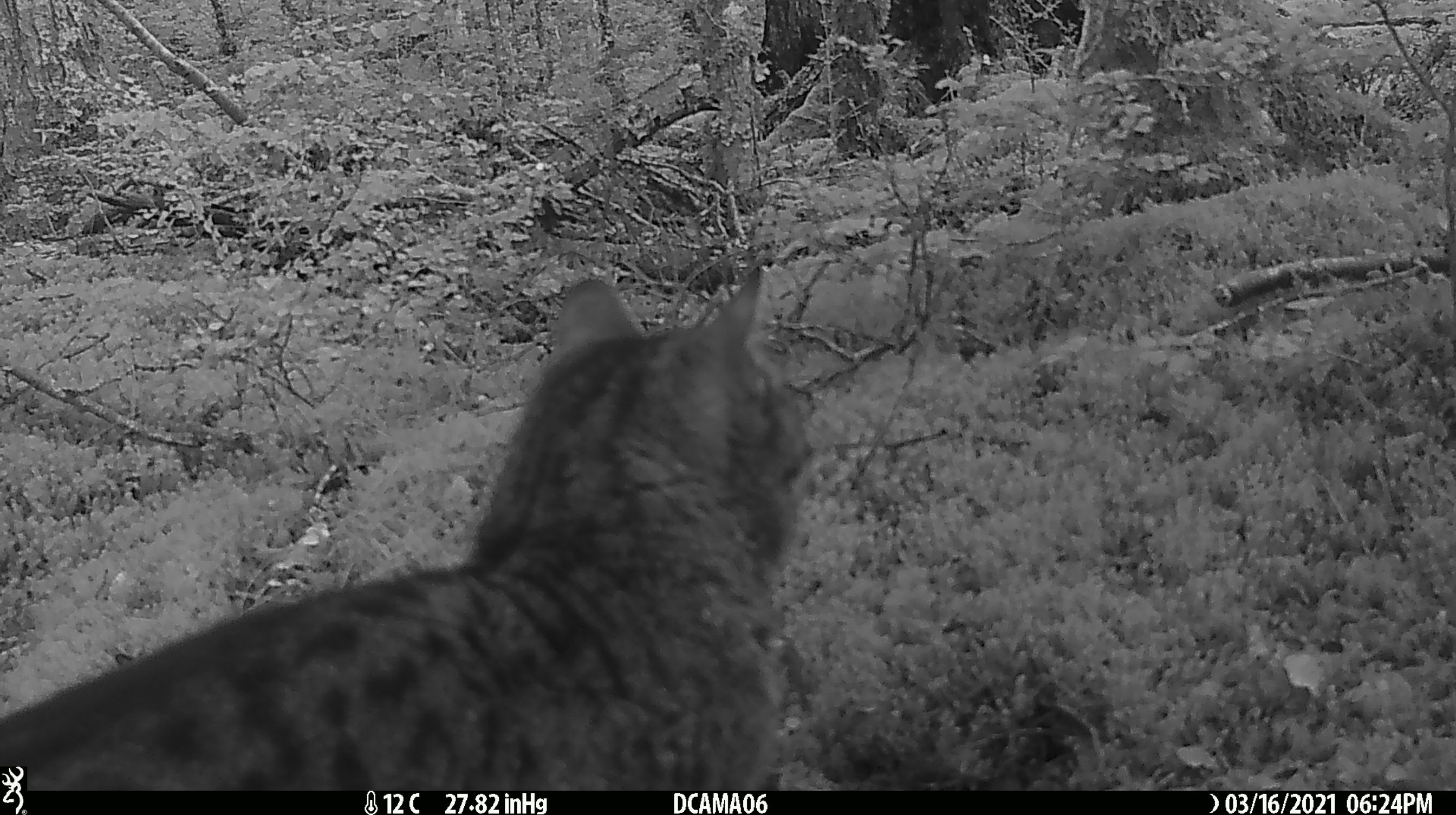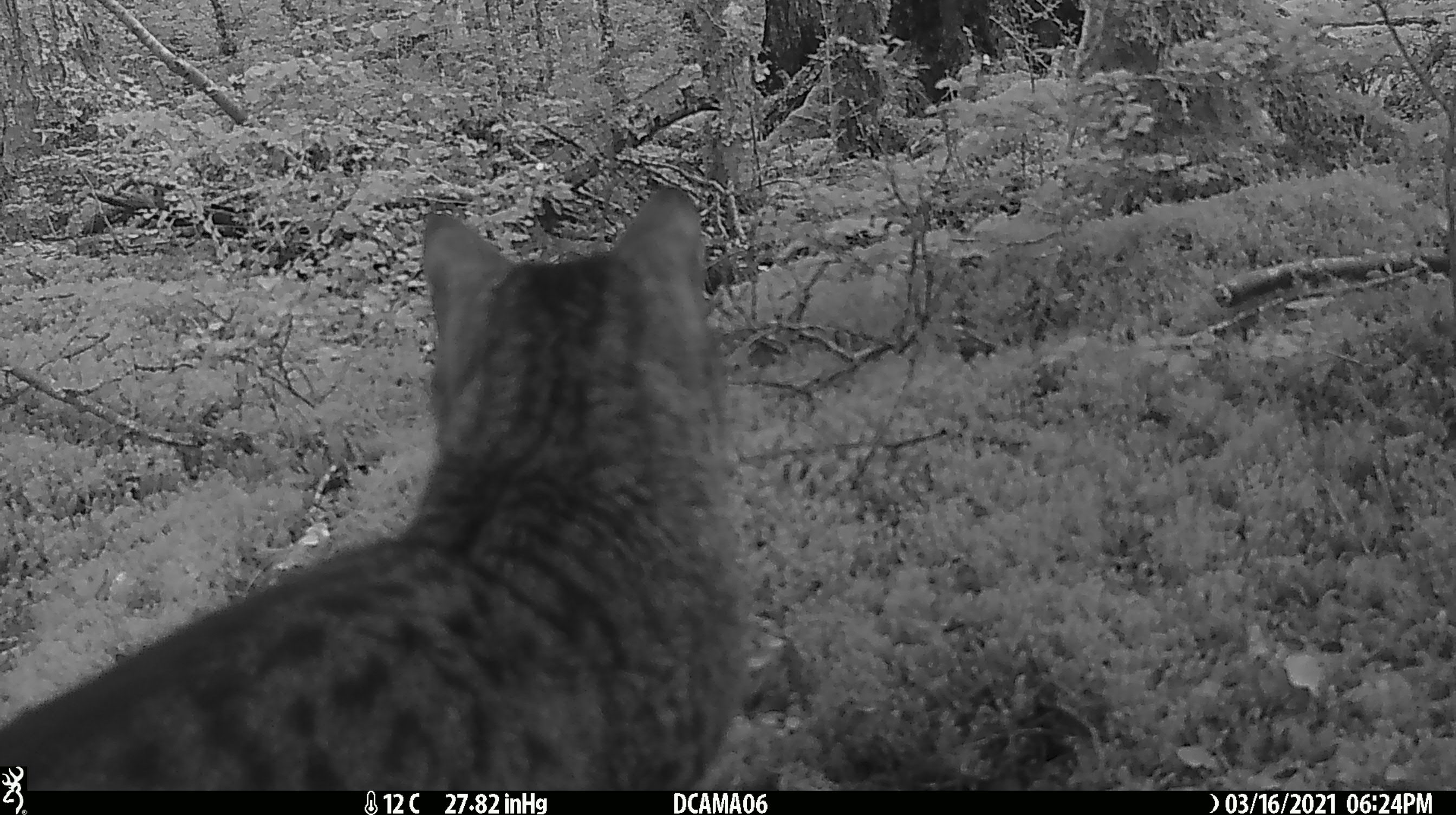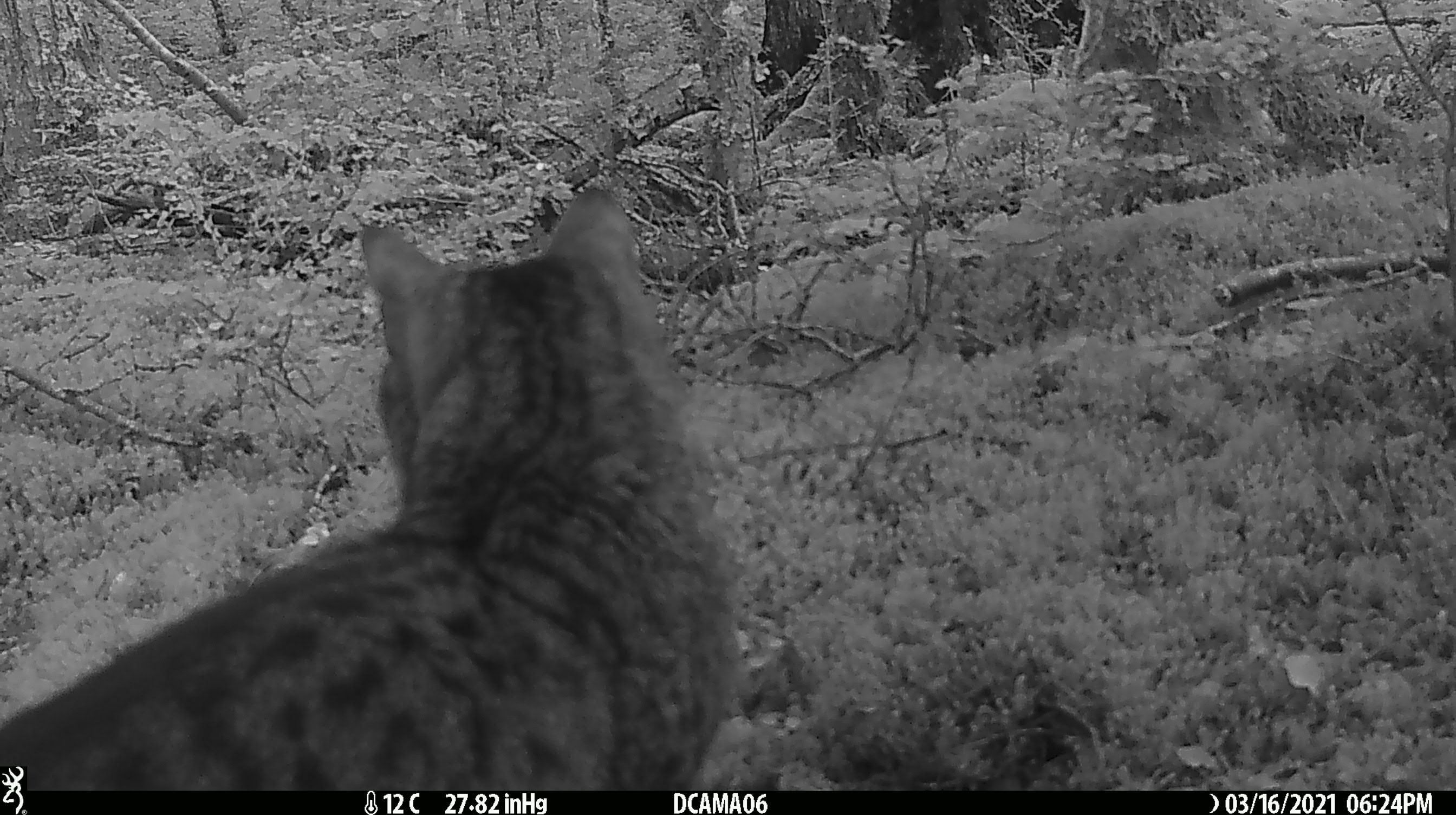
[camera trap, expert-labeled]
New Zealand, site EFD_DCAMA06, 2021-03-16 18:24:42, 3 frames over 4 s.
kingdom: Animalia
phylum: Chordata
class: Mammalia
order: Carnivora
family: Felidae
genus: Felis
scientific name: Felis catus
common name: domestic cat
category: cat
Cat (domestic cat) (Felis catus).